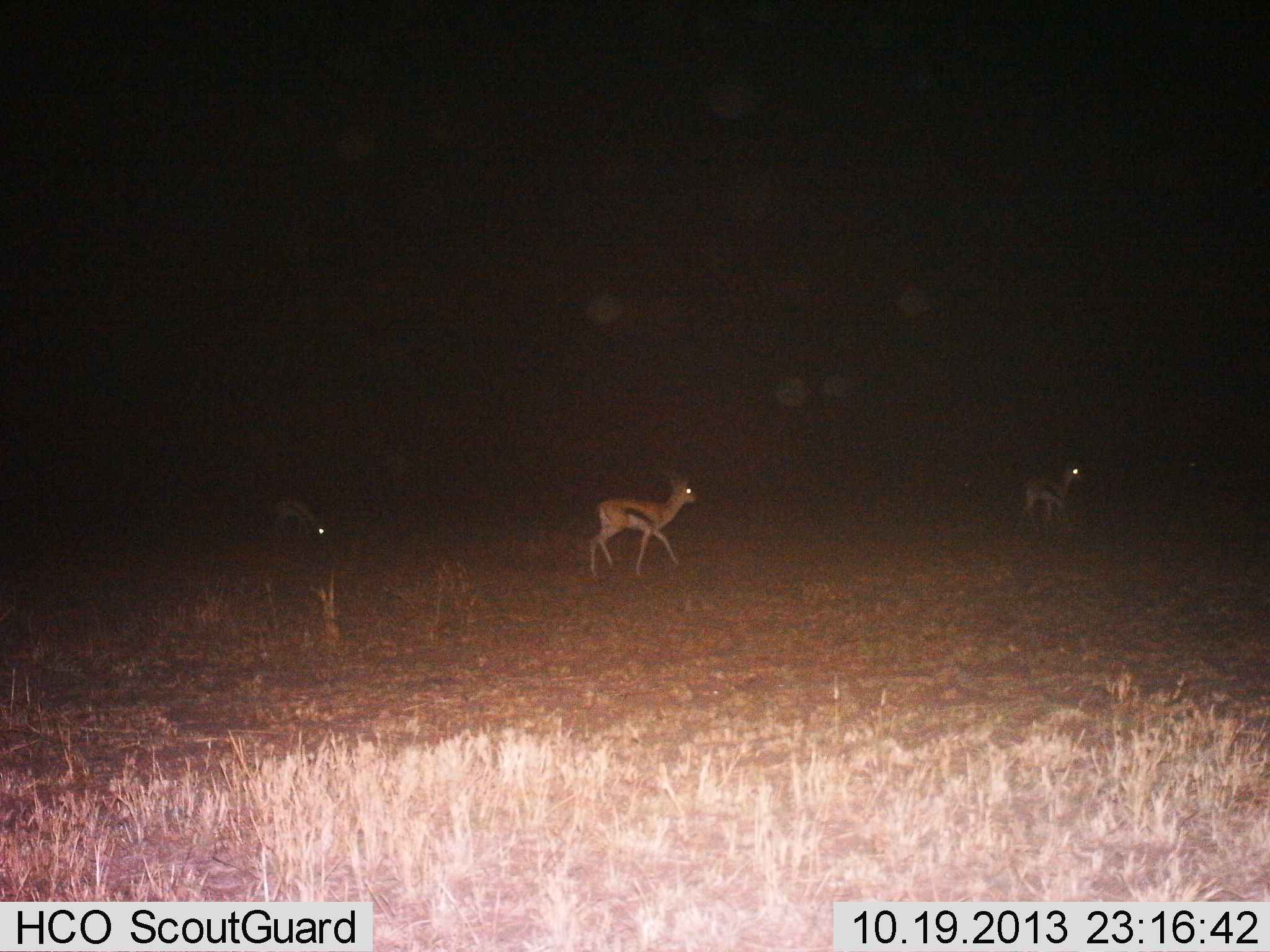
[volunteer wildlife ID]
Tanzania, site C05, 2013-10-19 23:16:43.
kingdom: Animalia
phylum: Chordata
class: Mammalia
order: Artiodactyla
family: Bovidae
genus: Eudorcas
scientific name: Eudorcas thomsonii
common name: thomson's gazelle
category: gazellethomsons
Gazellethomsons (thomson's gazelle) (Eudorcas thomsonii), count 3. Behavior (volunteer vote fractions): standing 33%, resting 0%, moving 79%, interacting 0%. Young present (vote fraction): 3%. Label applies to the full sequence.